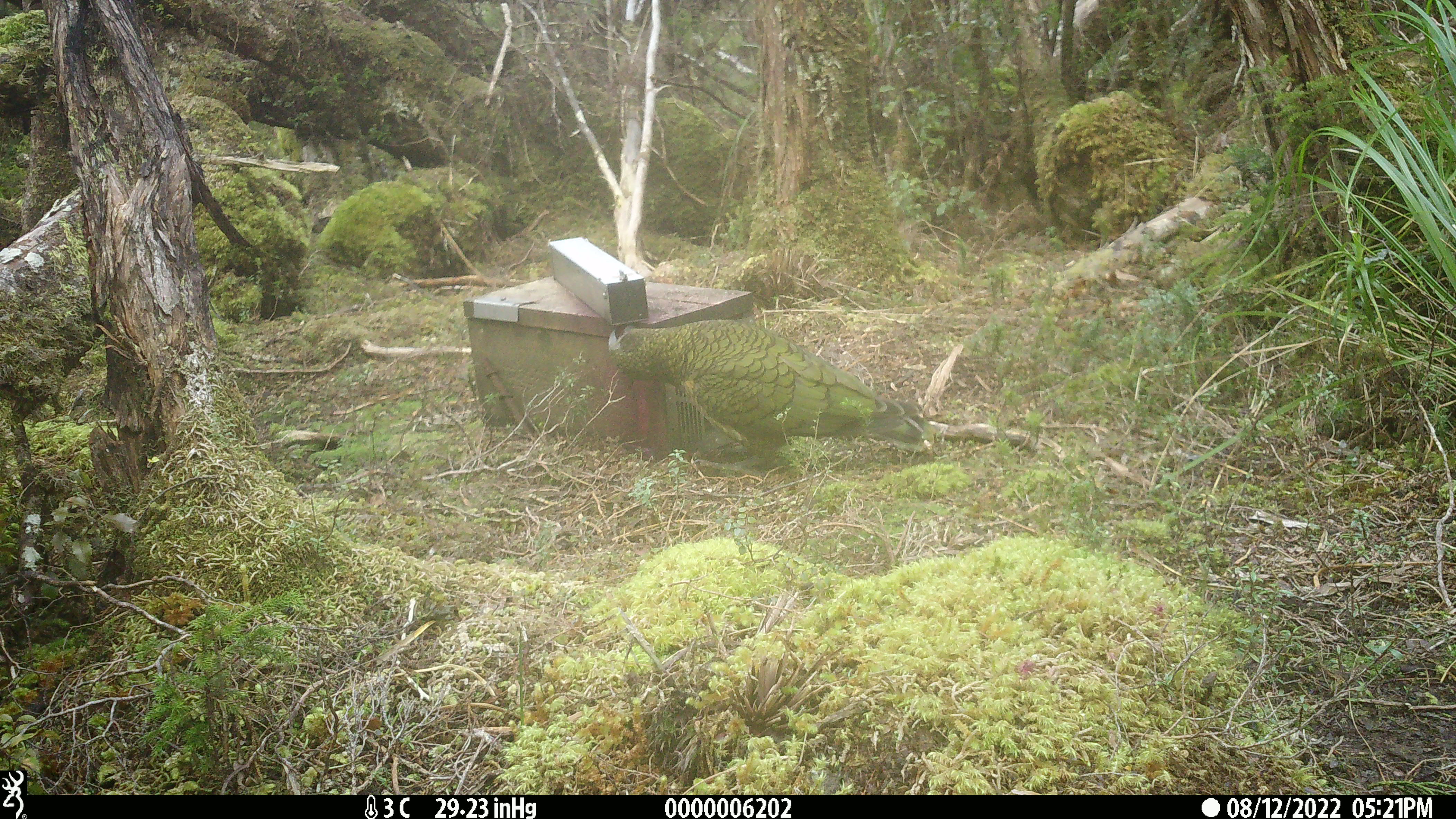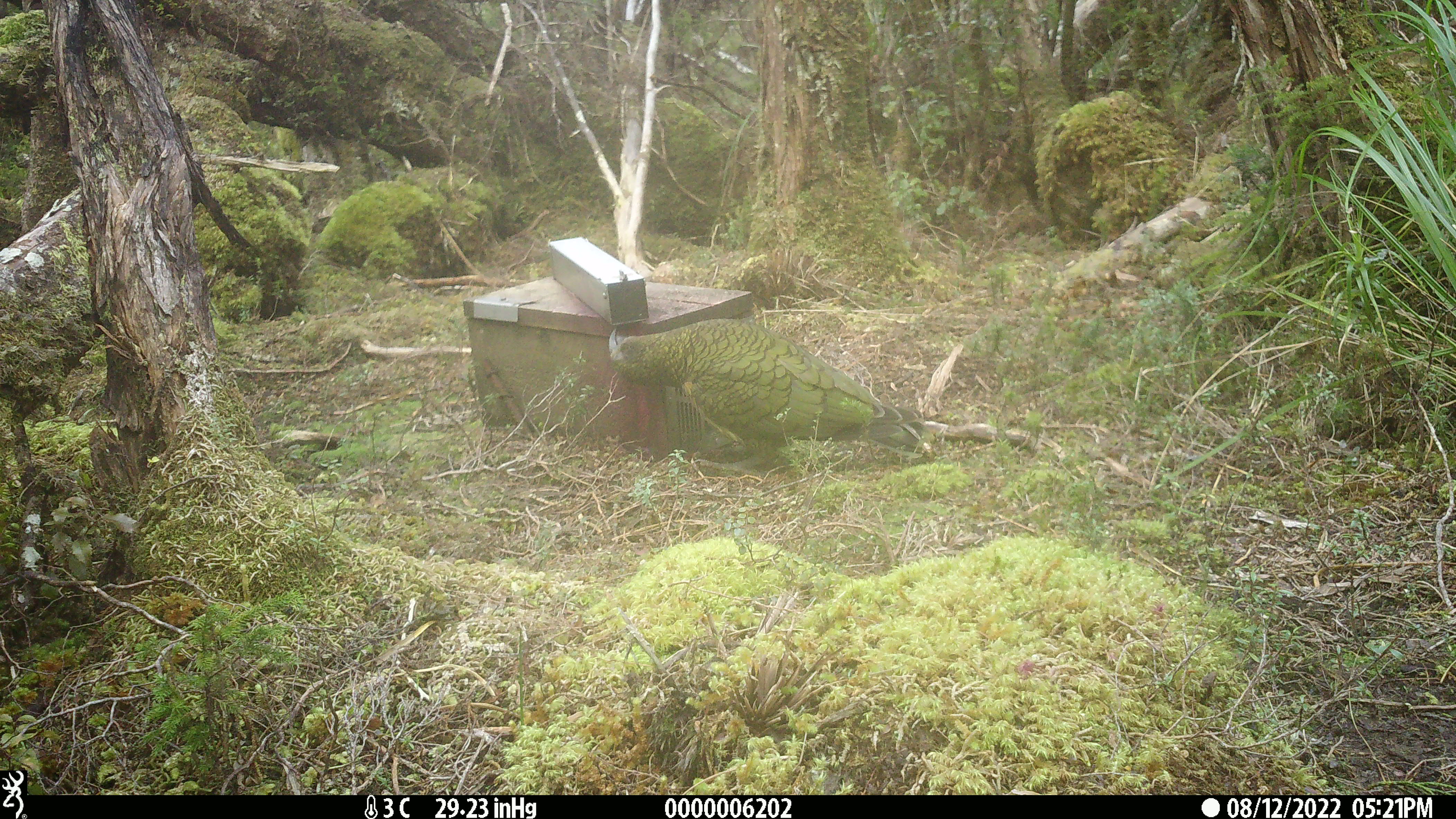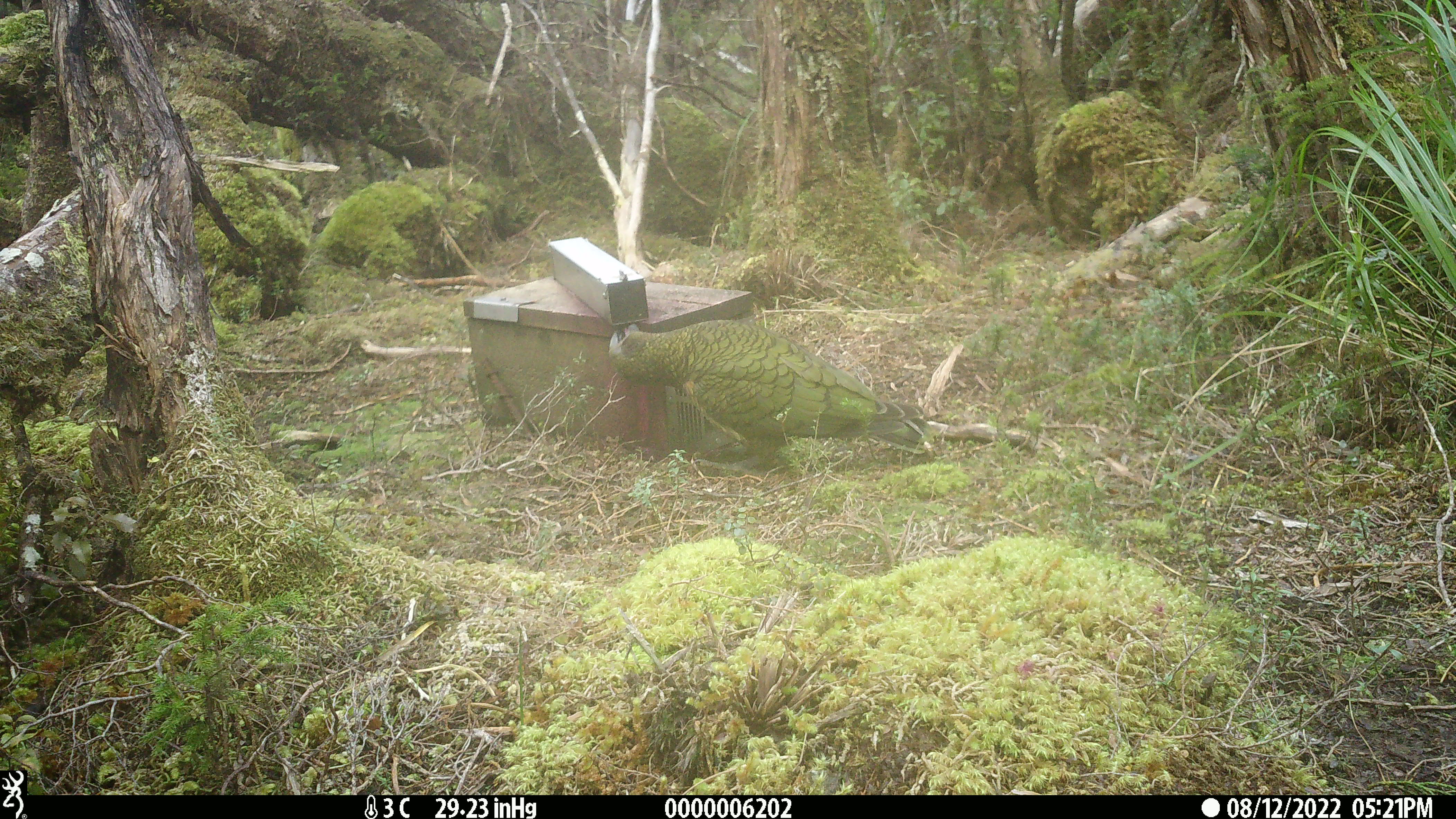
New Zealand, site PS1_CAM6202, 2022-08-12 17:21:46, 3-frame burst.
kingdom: Animalia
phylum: Chordata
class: Aves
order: Psittaciformes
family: Strigopidae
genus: Nestor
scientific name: Nestor notabilis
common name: kea